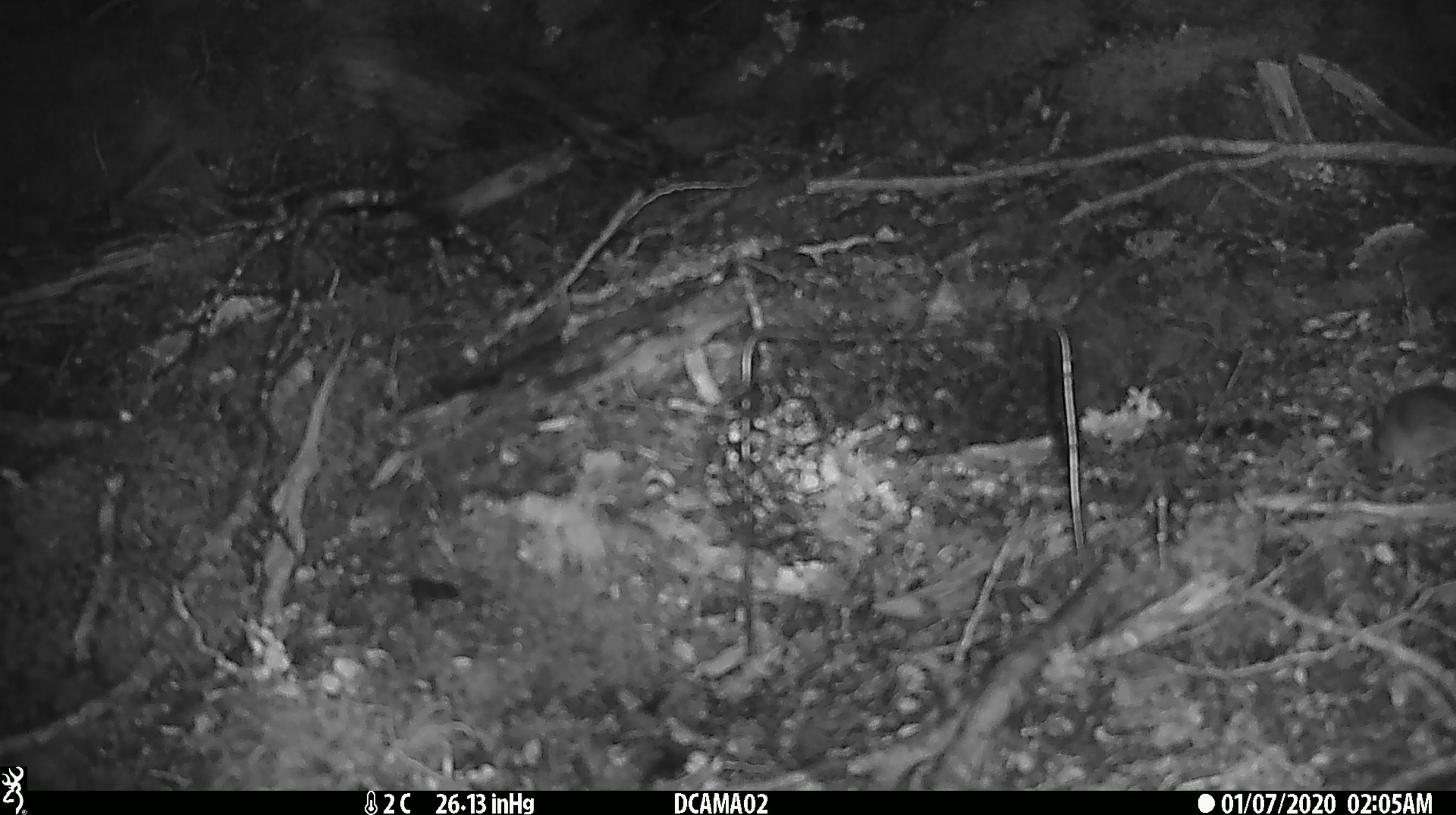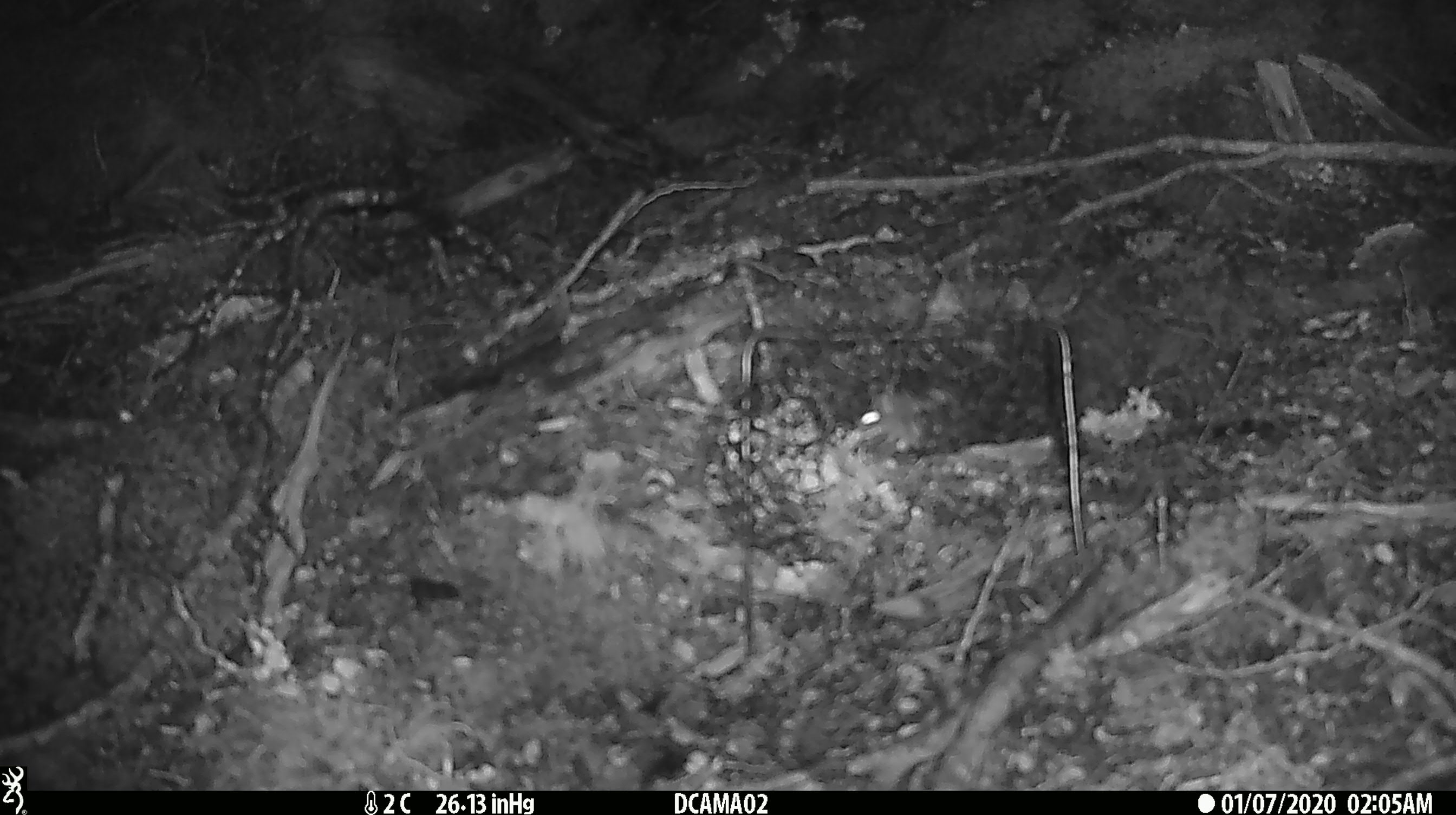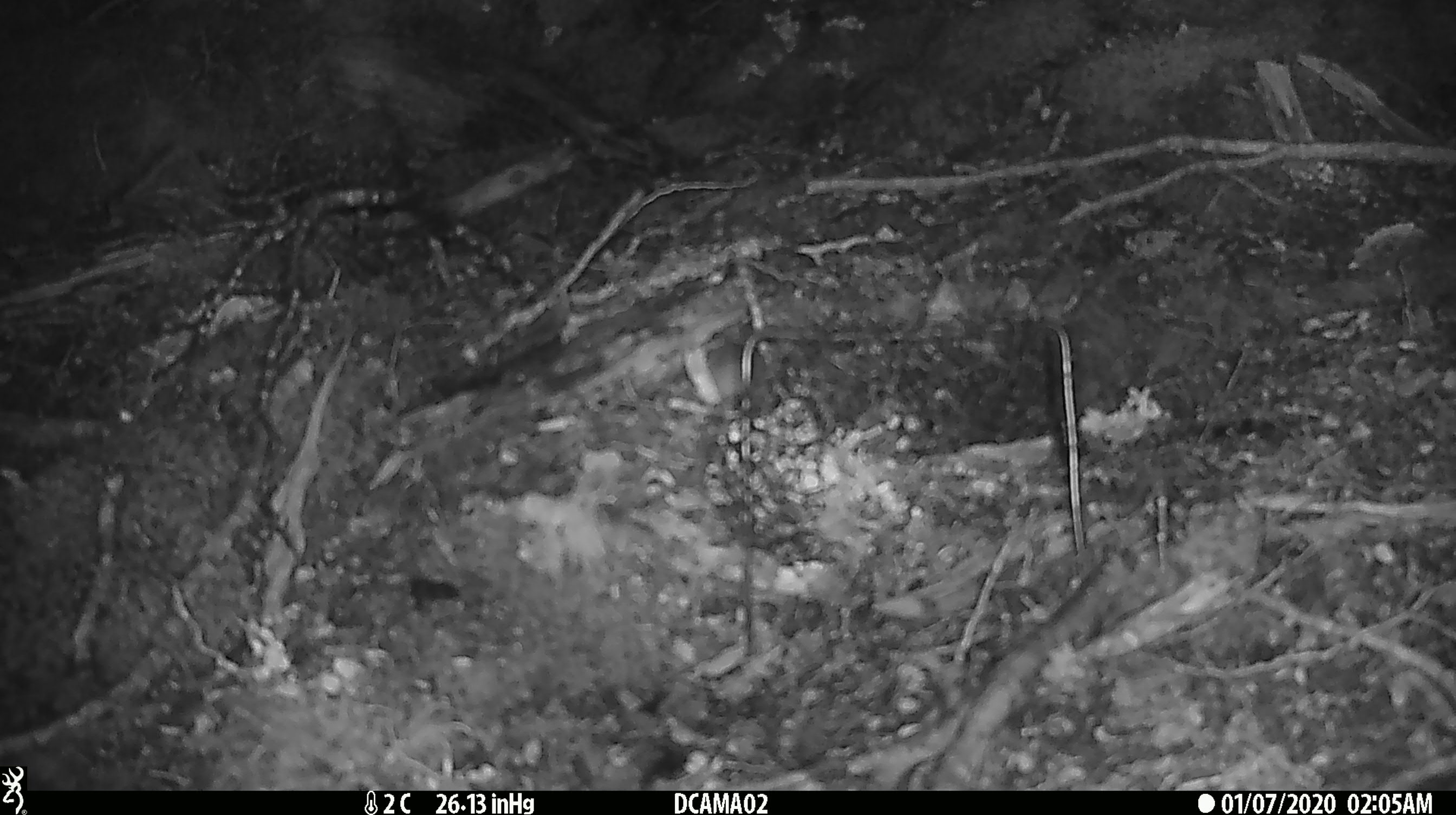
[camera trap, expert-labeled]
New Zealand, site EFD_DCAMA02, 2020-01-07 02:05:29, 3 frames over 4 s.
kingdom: Animalia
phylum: Chordata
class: Mammalia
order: Rodentia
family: Muridae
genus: Mus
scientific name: Mus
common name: mouse